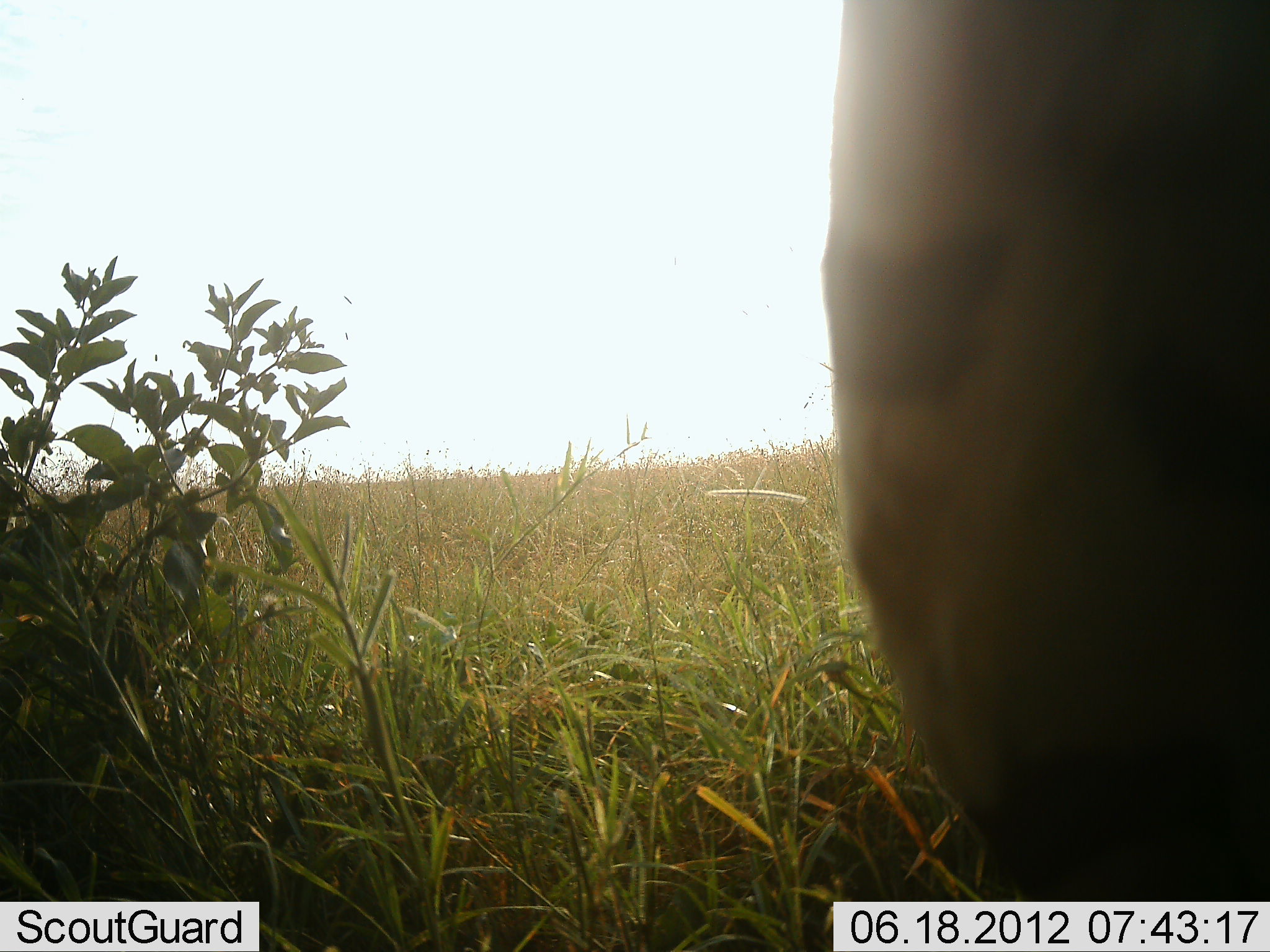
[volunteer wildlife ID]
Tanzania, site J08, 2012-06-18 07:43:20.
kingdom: Animalia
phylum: Chordata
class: Mammalia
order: Perissodactyla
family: Equidae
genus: Equus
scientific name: Equus quagga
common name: plains zebra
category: zebra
Zebra (plains zebra) (Equus quagga), count 1. Behavior (volunteer vote fractions): standing 75%, resting 0%, moving 0%, interacting 0%. Young present (vote fraction): 0%. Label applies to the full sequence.